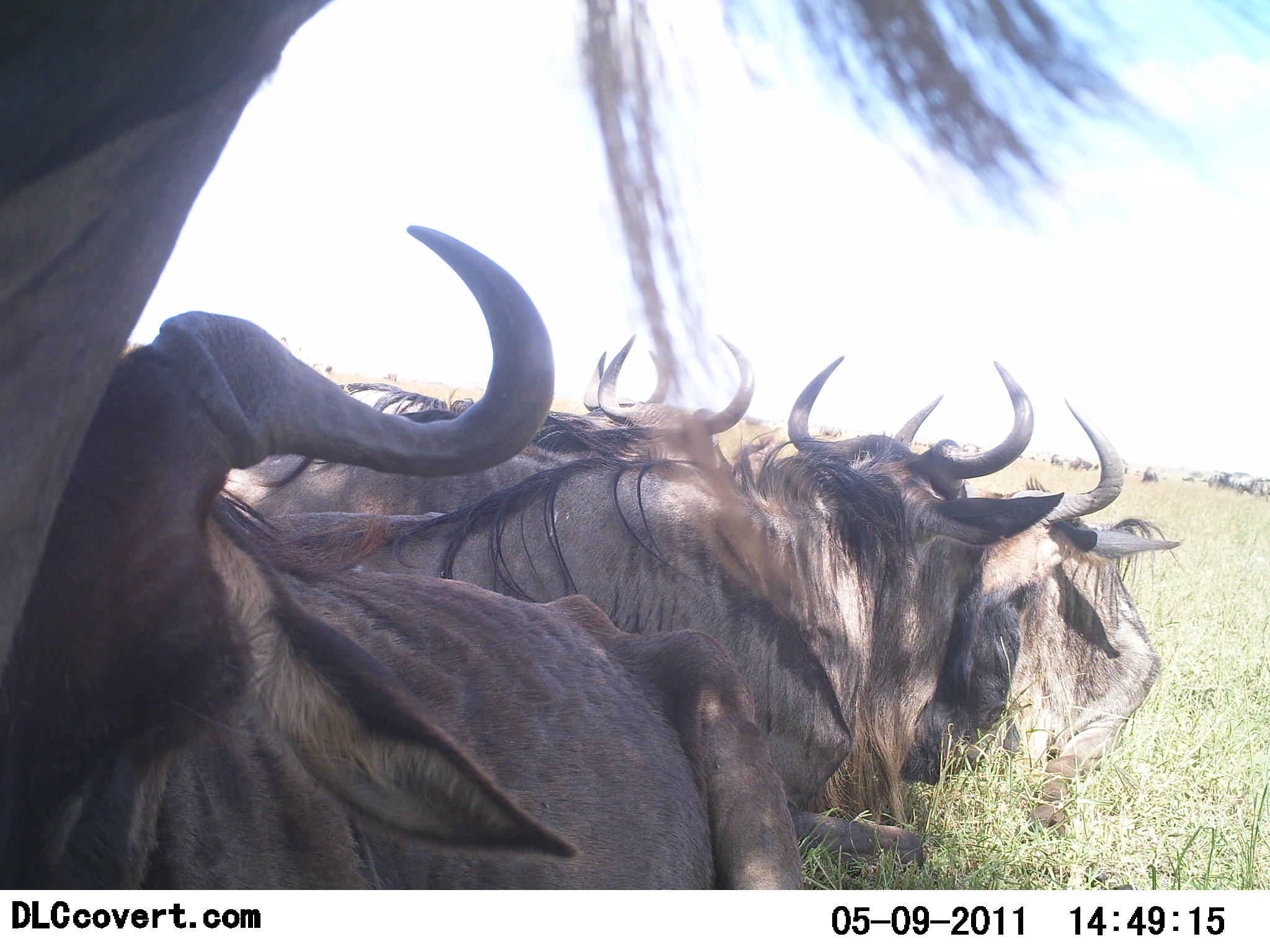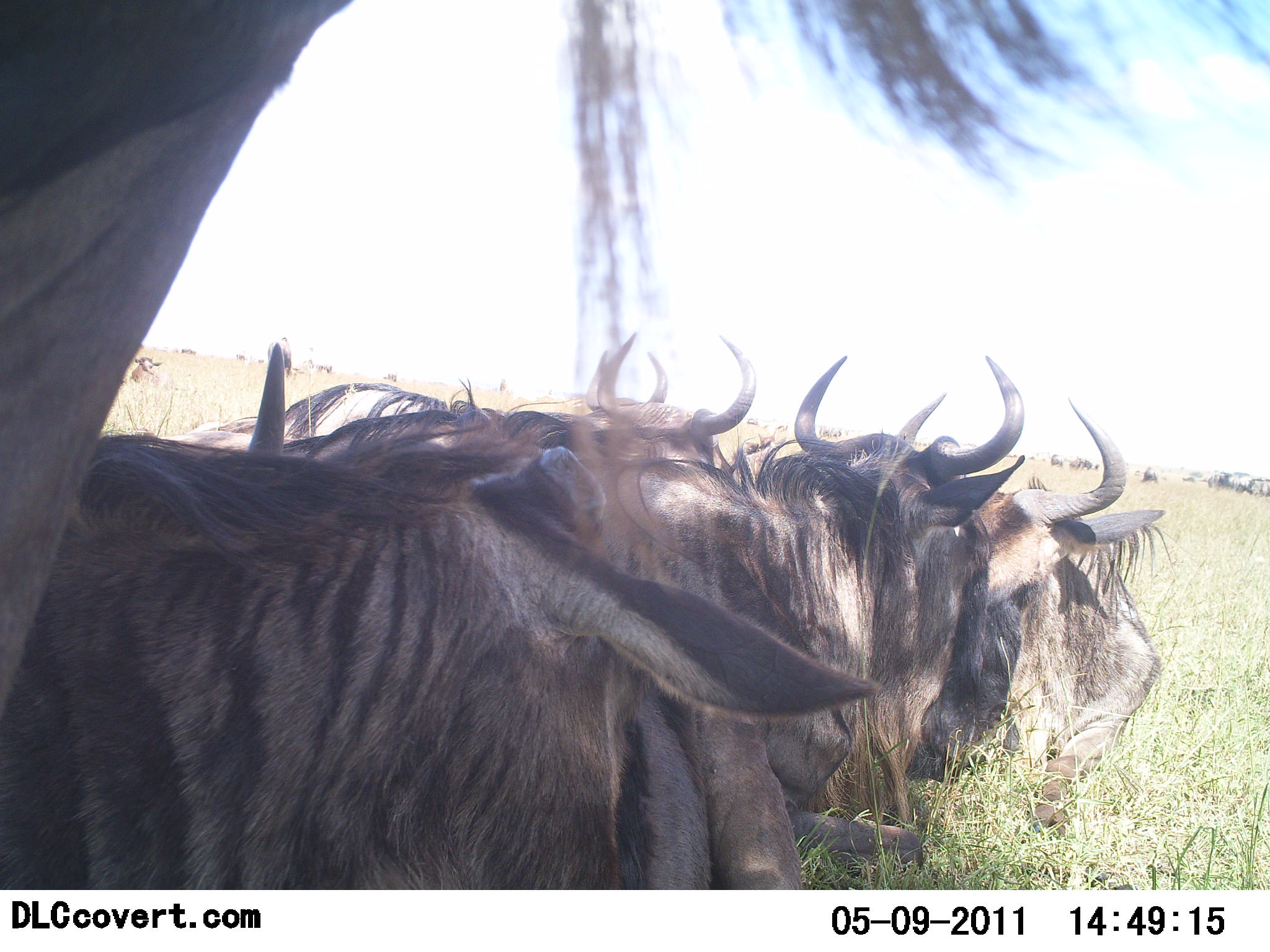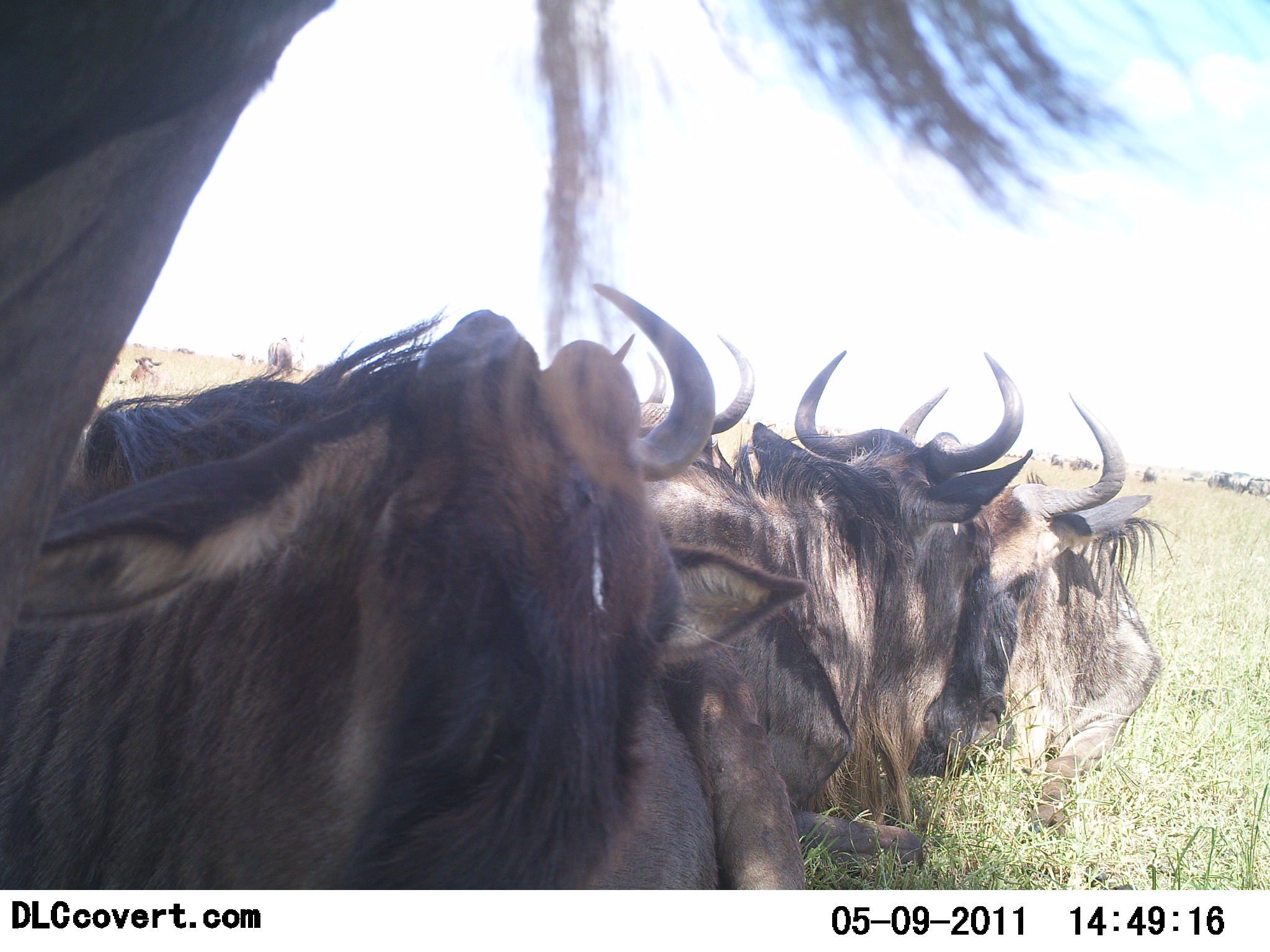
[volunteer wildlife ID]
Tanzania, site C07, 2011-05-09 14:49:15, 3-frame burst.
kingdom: Animalia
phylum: Chordata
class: Mammalia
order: Artiodactyla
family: Bovidae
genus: Connochaetes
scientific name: Connochaetes taurinus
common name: blue wildebeest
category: wildebeest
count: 5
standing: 55%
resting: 73%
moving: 9%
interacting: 9%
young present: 0%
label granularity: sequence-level